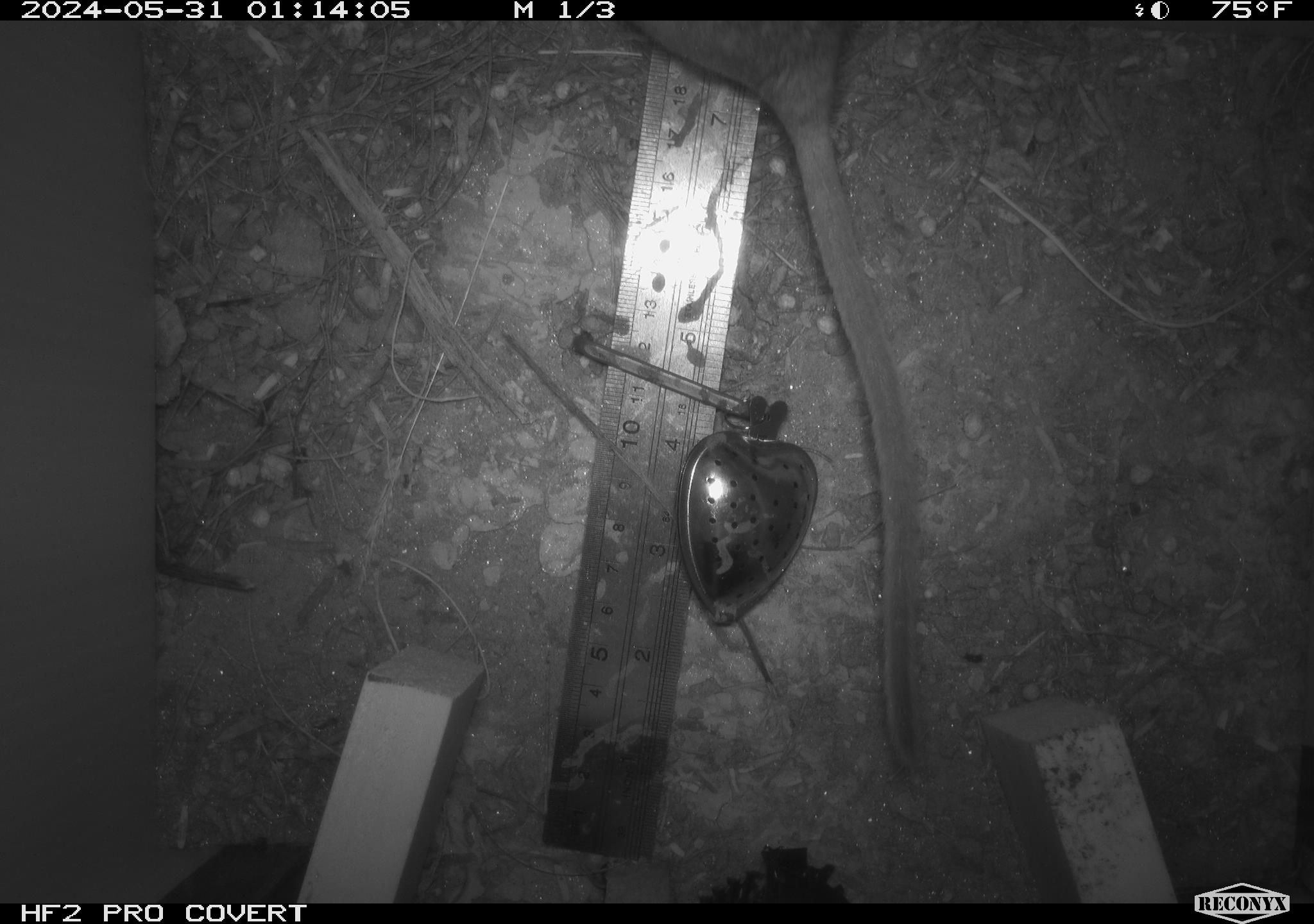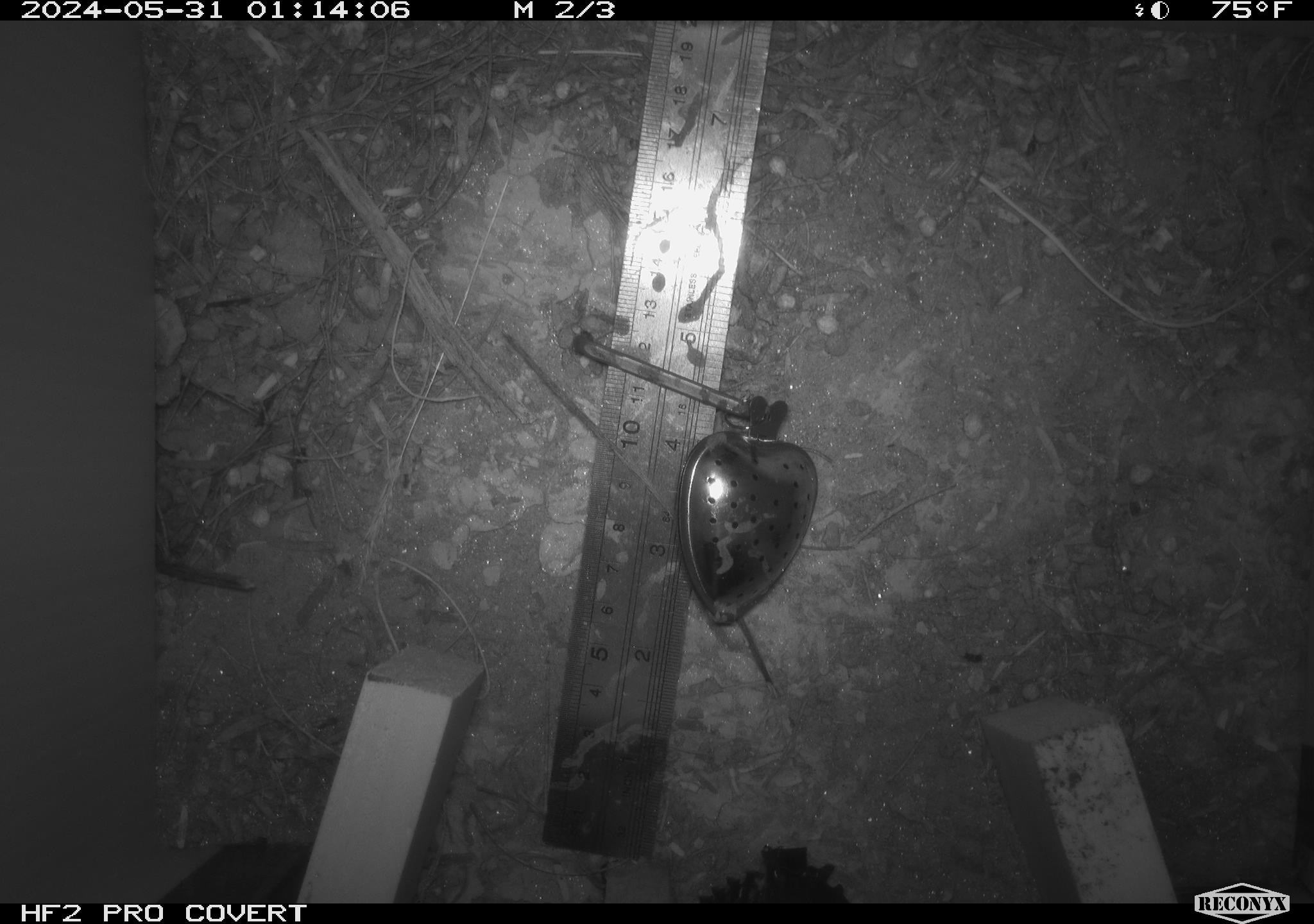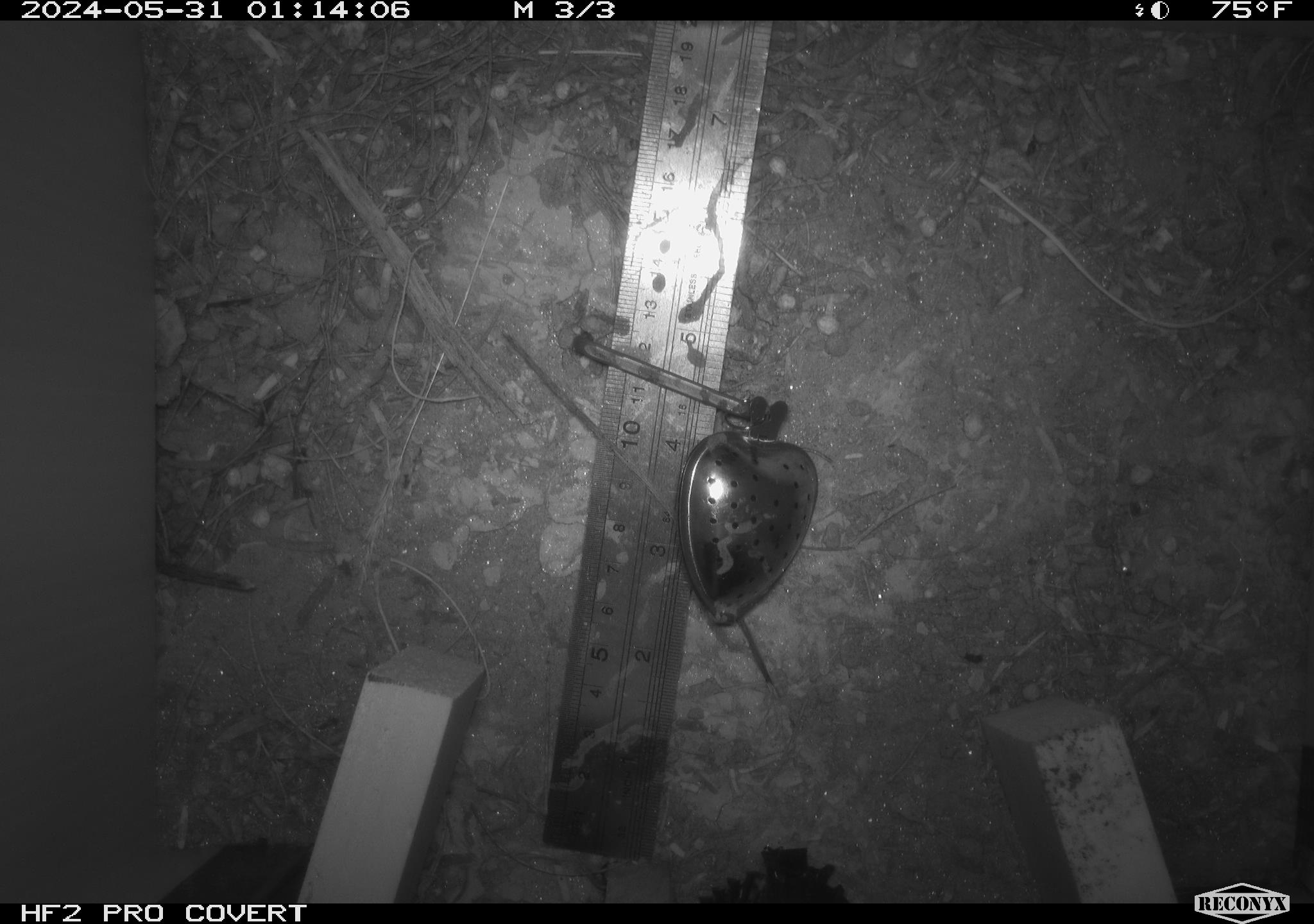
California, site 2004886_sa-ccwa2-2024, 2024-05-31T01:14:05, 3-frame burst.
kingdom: Animalia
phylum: Chordata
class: Mammalia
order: Rodentia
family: Cricetidae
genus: Neotoma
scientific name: Neotoma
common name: pack rat or woodrat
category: neotoma species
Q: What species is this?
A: Neotoma species (pack rat or woodrat) (Neotoma).